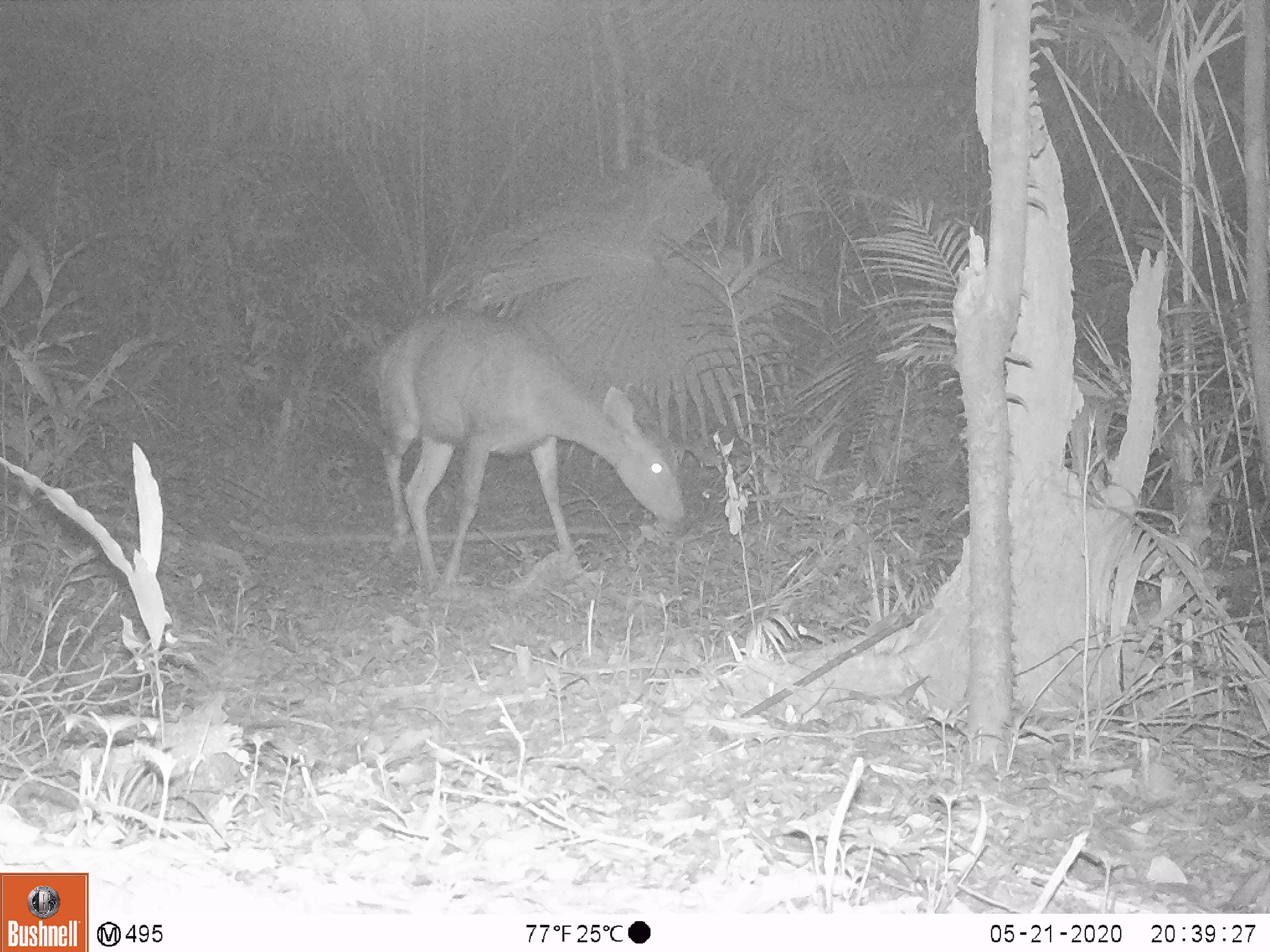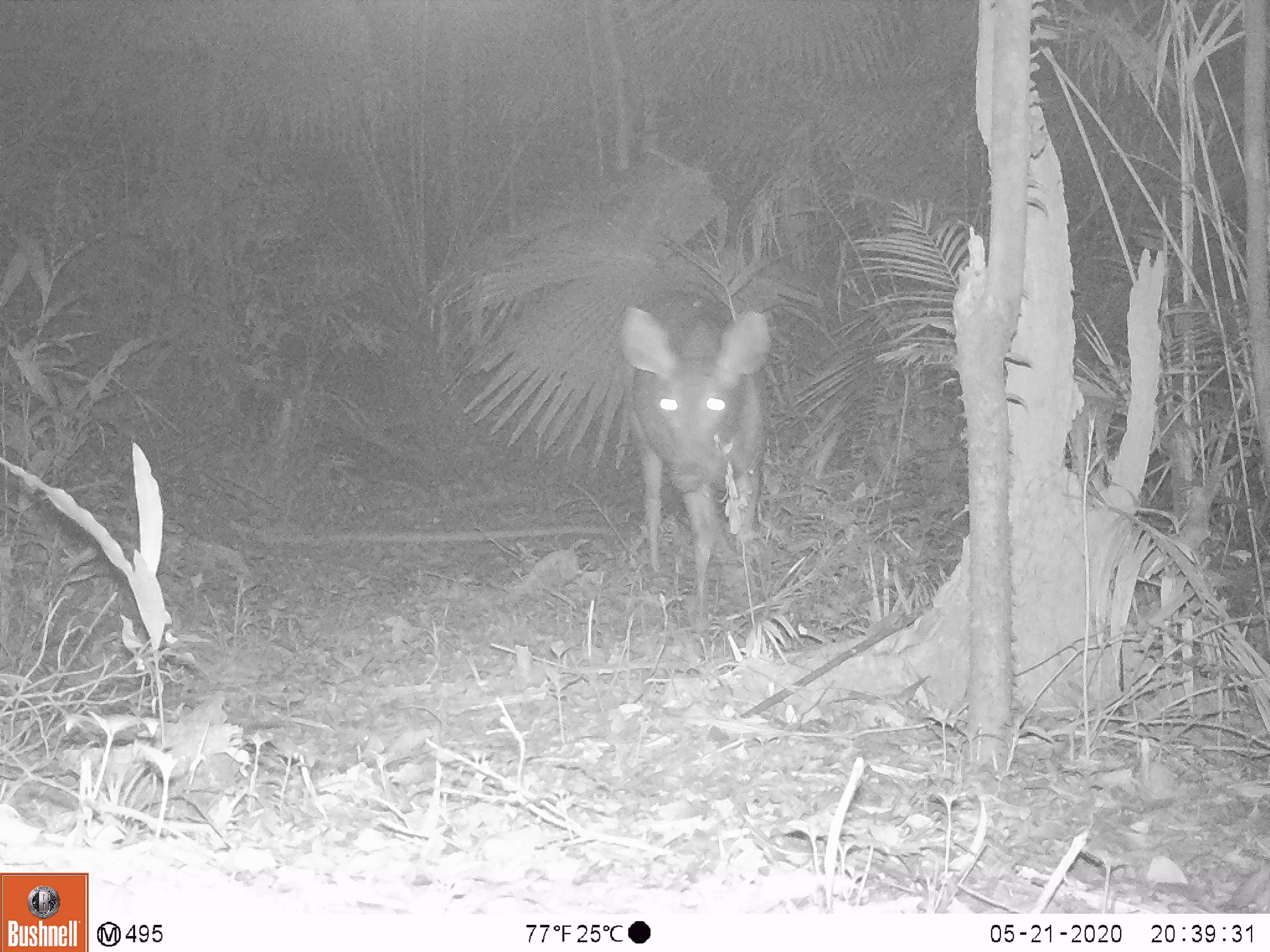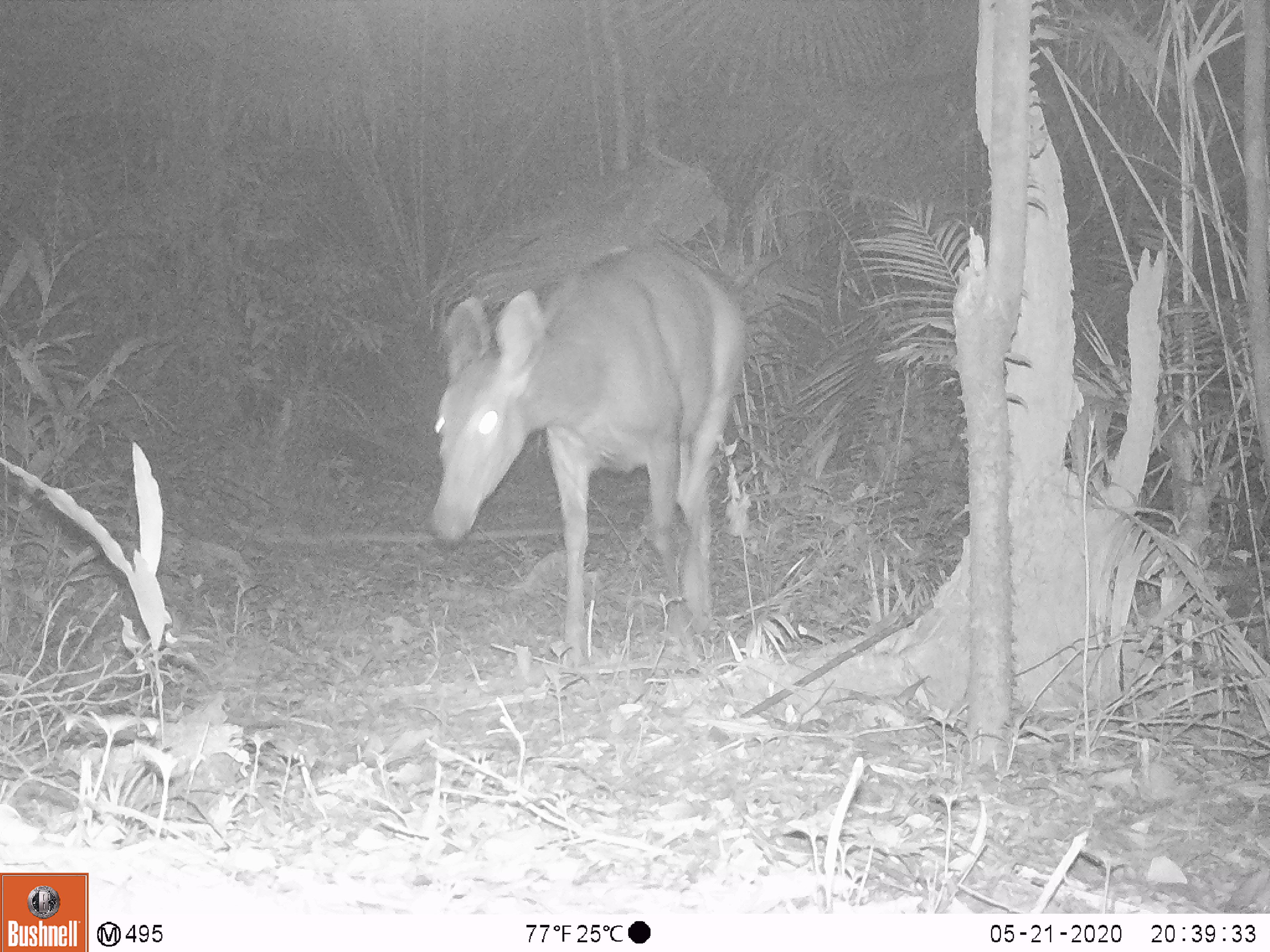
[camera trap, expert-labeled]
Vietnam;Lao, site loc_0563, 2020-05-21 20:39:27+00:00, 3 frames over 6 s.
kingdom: Animalia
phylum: Chordata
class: Mammalia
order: Artiodactyla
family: Cervidae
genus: Rusa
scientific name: Rusa unicolor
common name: sambar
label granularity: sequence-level